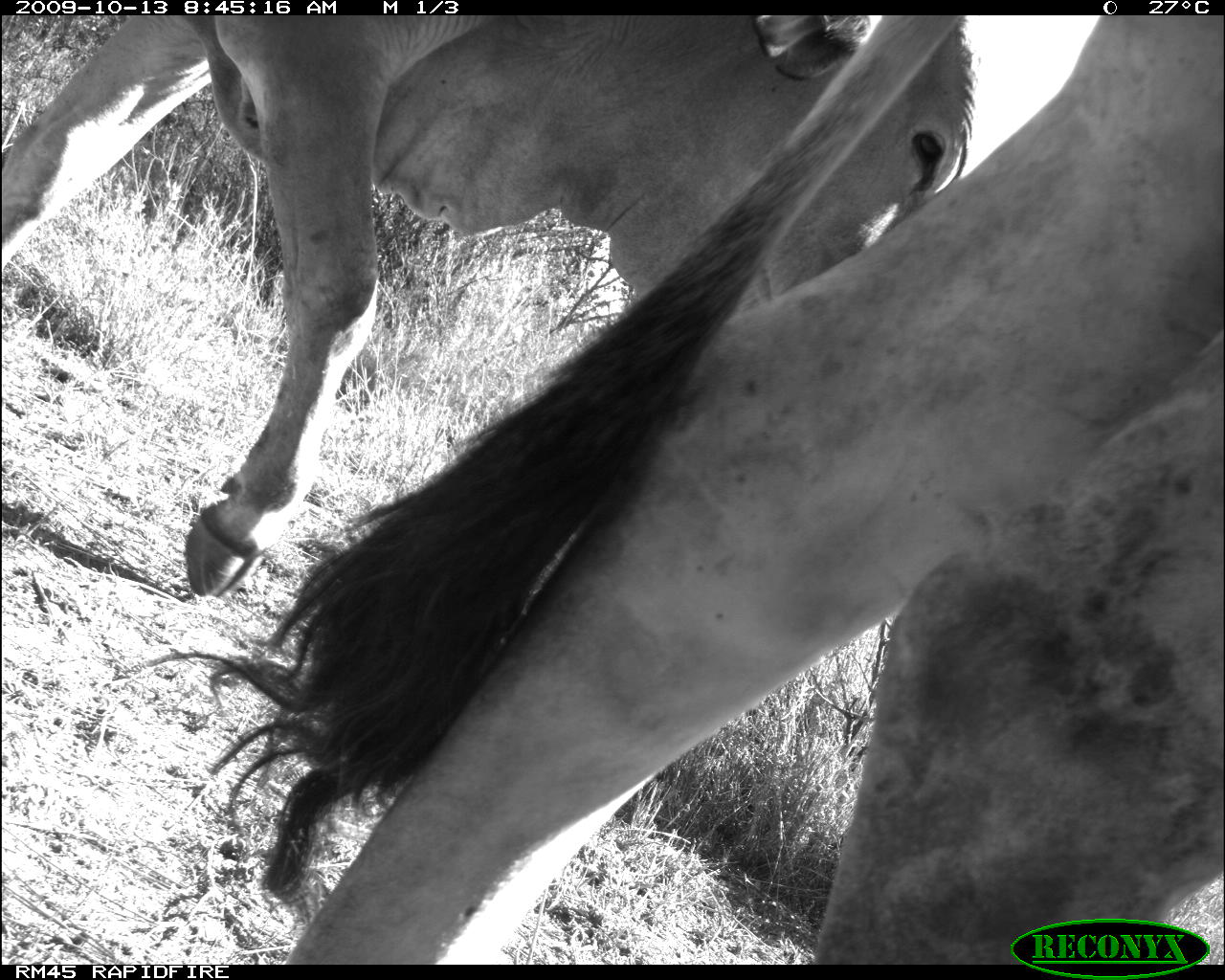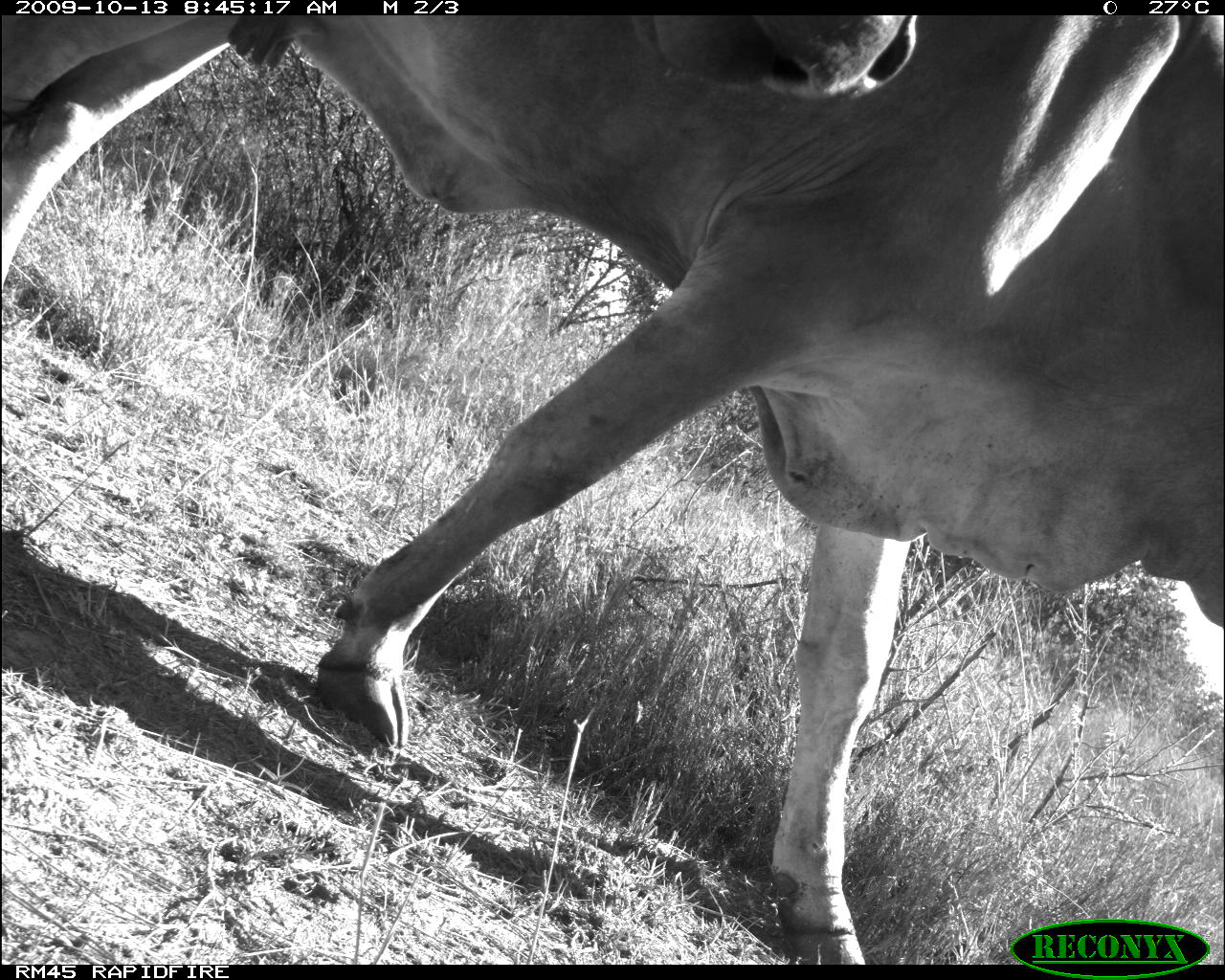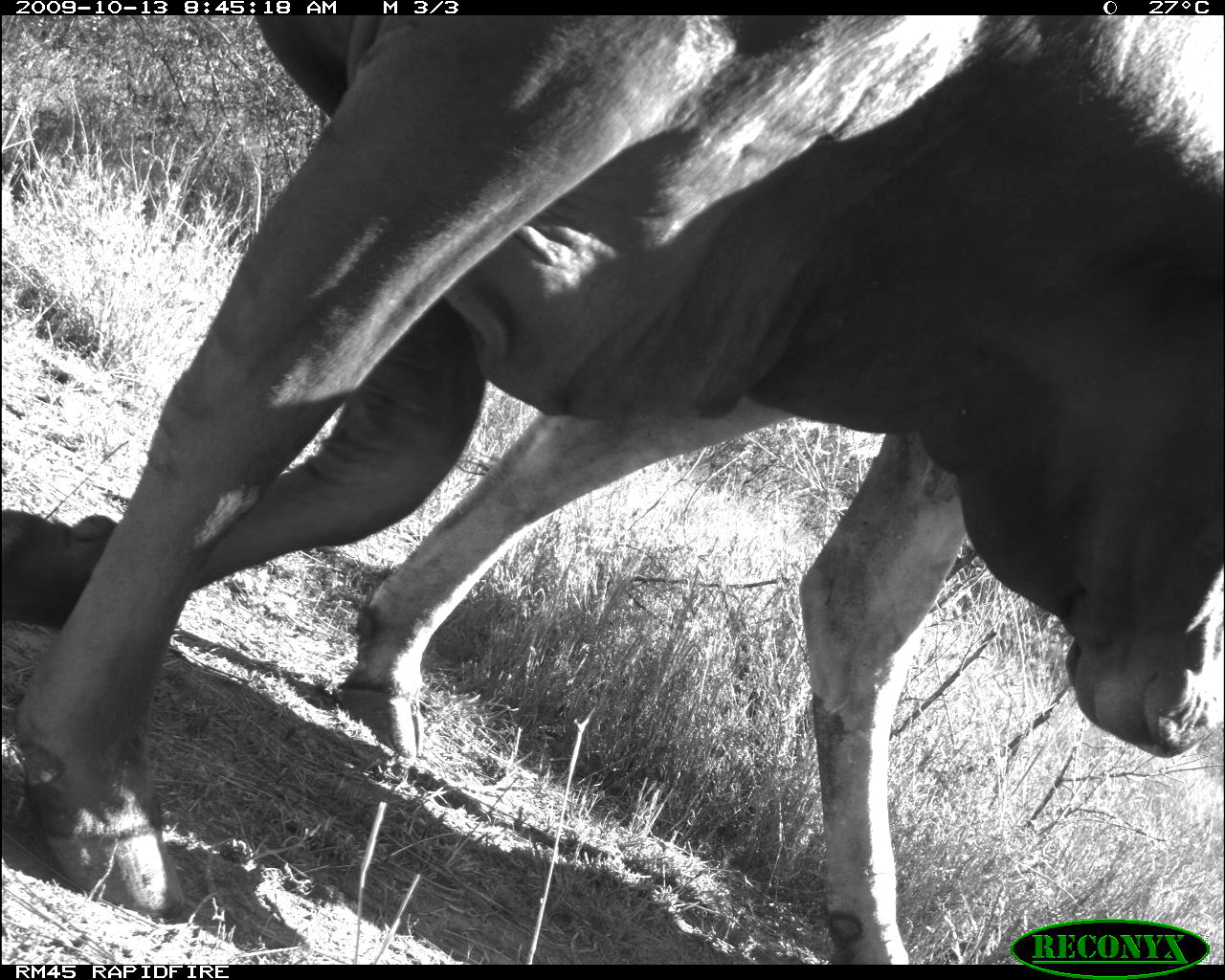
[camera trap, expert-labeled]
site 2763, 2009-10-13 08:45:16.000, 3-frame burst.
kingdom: Animalia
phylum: Chordata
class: Mammalia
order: Artiodactyla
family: Bovidae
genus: Bos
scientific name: Bos taurus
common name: domestic cattle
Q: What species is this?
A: Bos taurus (domestic cattle).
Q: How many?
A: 2.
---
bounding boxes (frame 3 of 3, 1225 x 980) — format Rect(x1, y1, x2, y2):
bos taurus: Rect(0, 15, 1220, 912); Rect(336, 394, 964, 962)